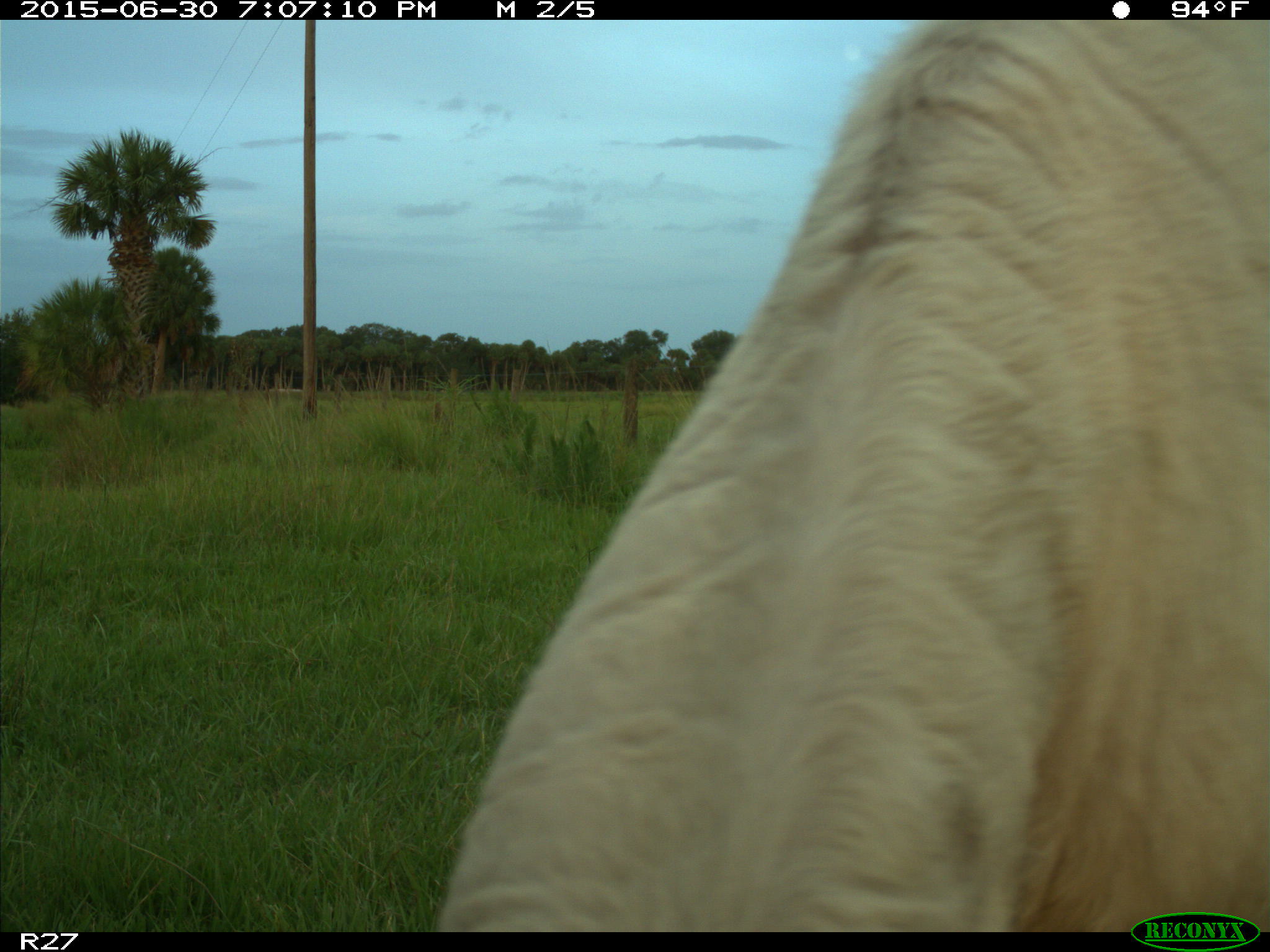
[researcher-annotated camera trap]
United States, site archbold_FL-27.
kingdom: Animalia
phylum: Chordata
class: Mammalia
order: Artiodactyla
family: Bovidae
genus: Bos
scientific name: Bos taurus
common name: domestic cow